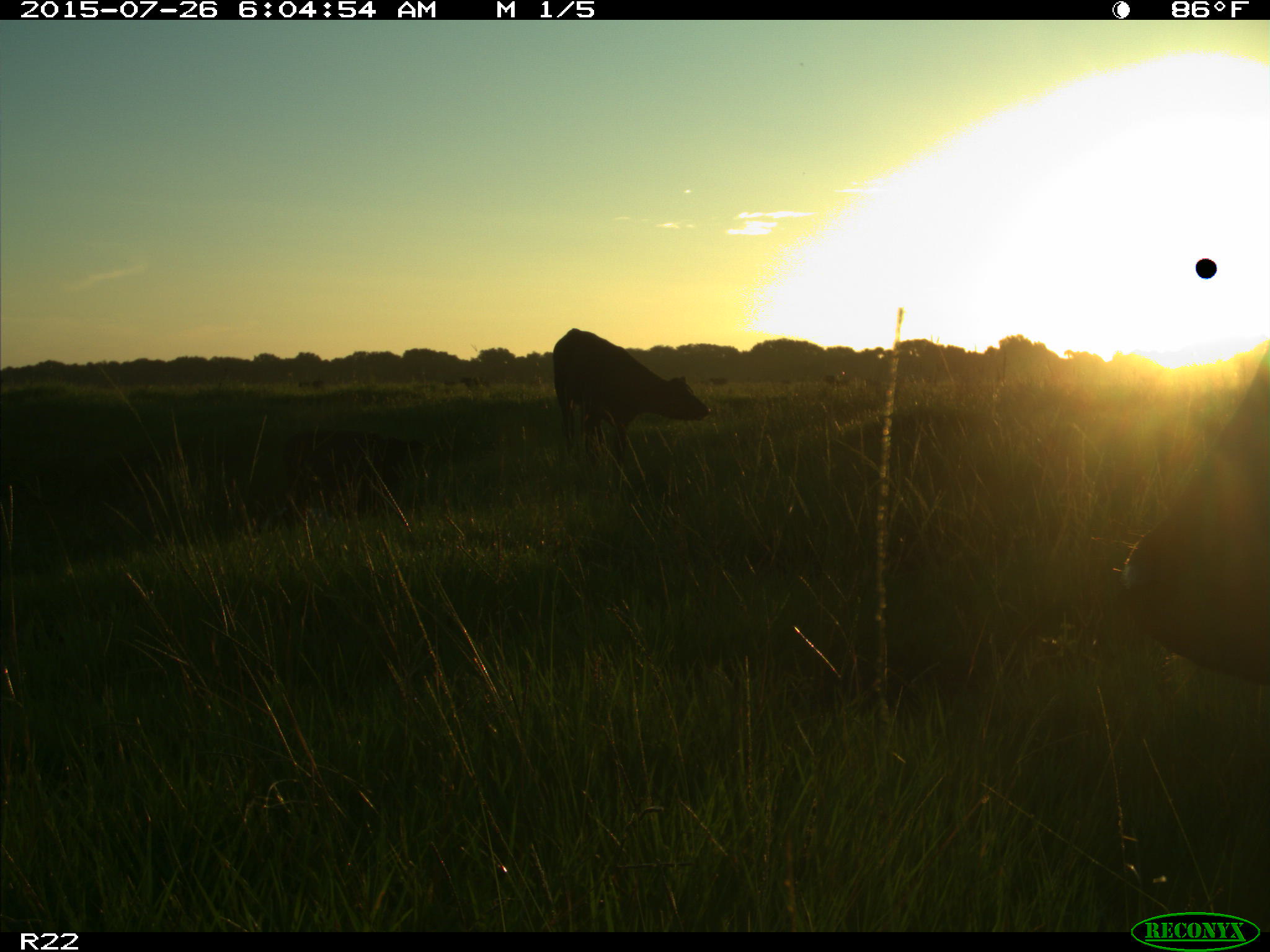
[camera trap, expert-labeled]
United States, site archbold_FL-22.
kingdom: Animalia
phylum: Chordata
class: Mammalia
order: Artiodactyla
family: Bovidae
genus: Bos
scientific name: Bos taurus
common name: domestic cow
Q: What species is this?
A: Bos taurus (domestic cow).